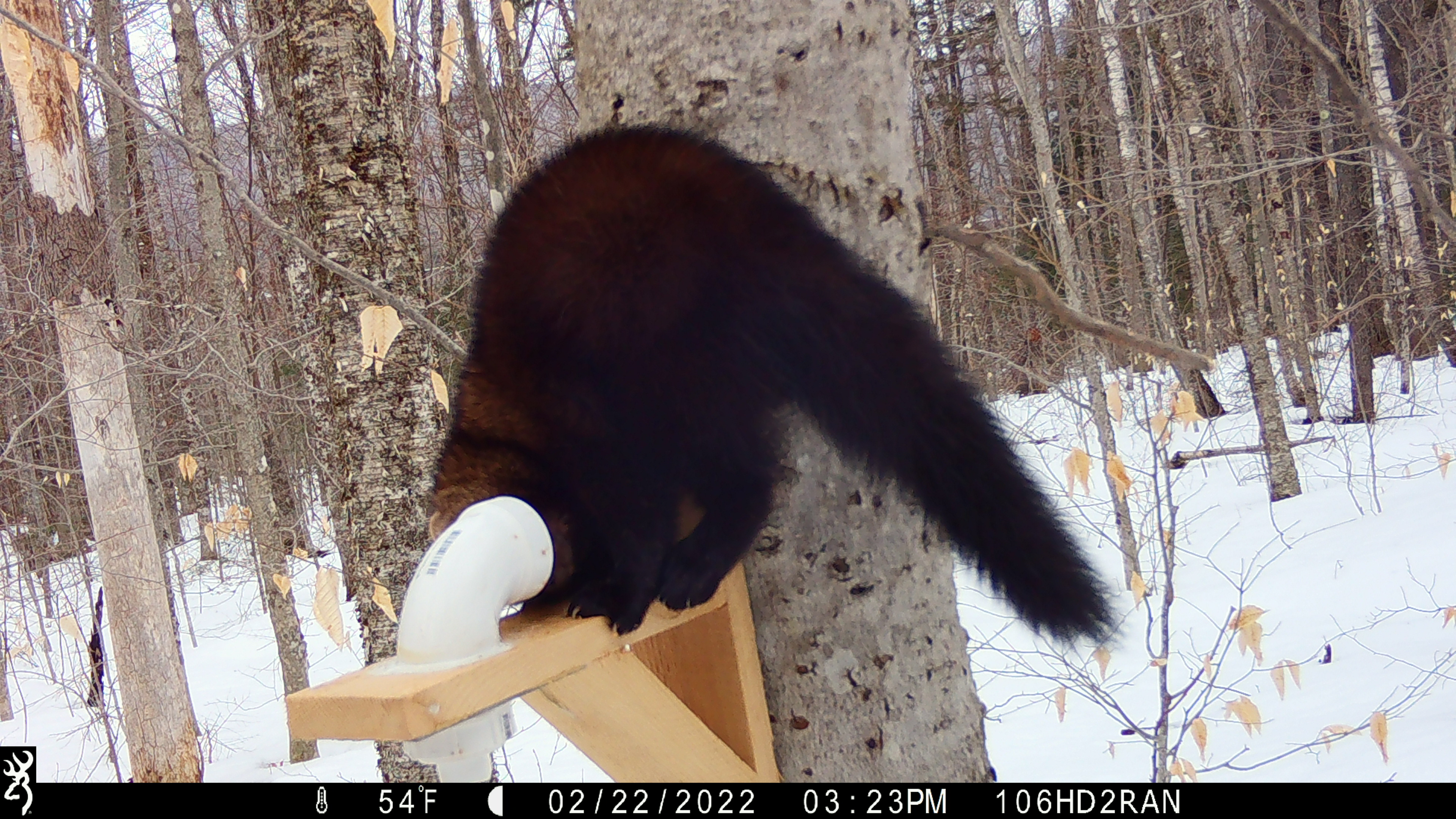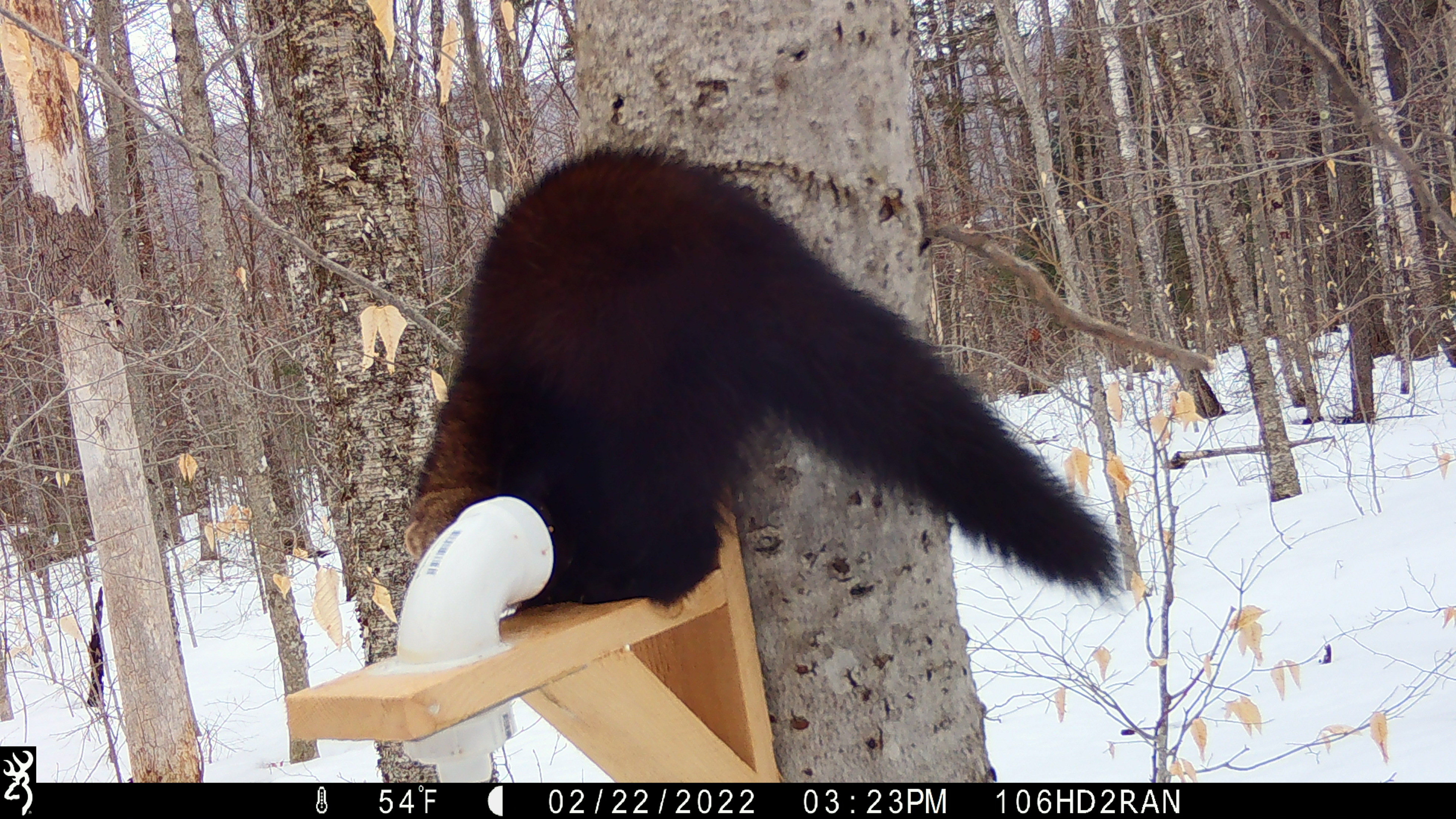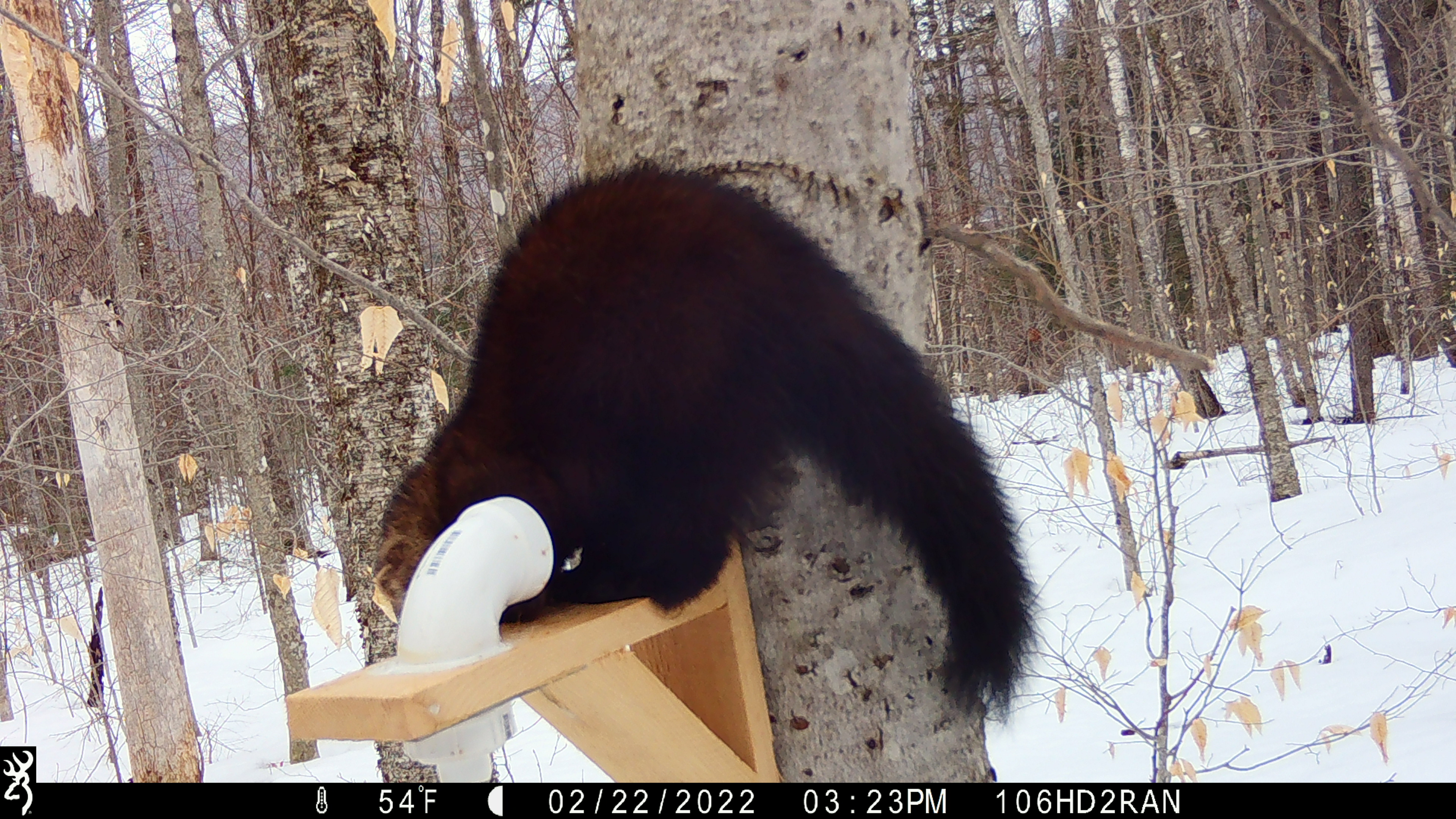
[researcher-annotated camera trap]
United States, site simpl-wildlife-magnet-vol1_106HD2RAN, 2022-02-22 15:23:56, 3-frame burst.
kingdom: Animalia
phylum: Chordata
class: Mammalia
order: Carnivora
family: Mustelidae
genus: Pekania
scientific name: Pekania pennanti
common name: fisher